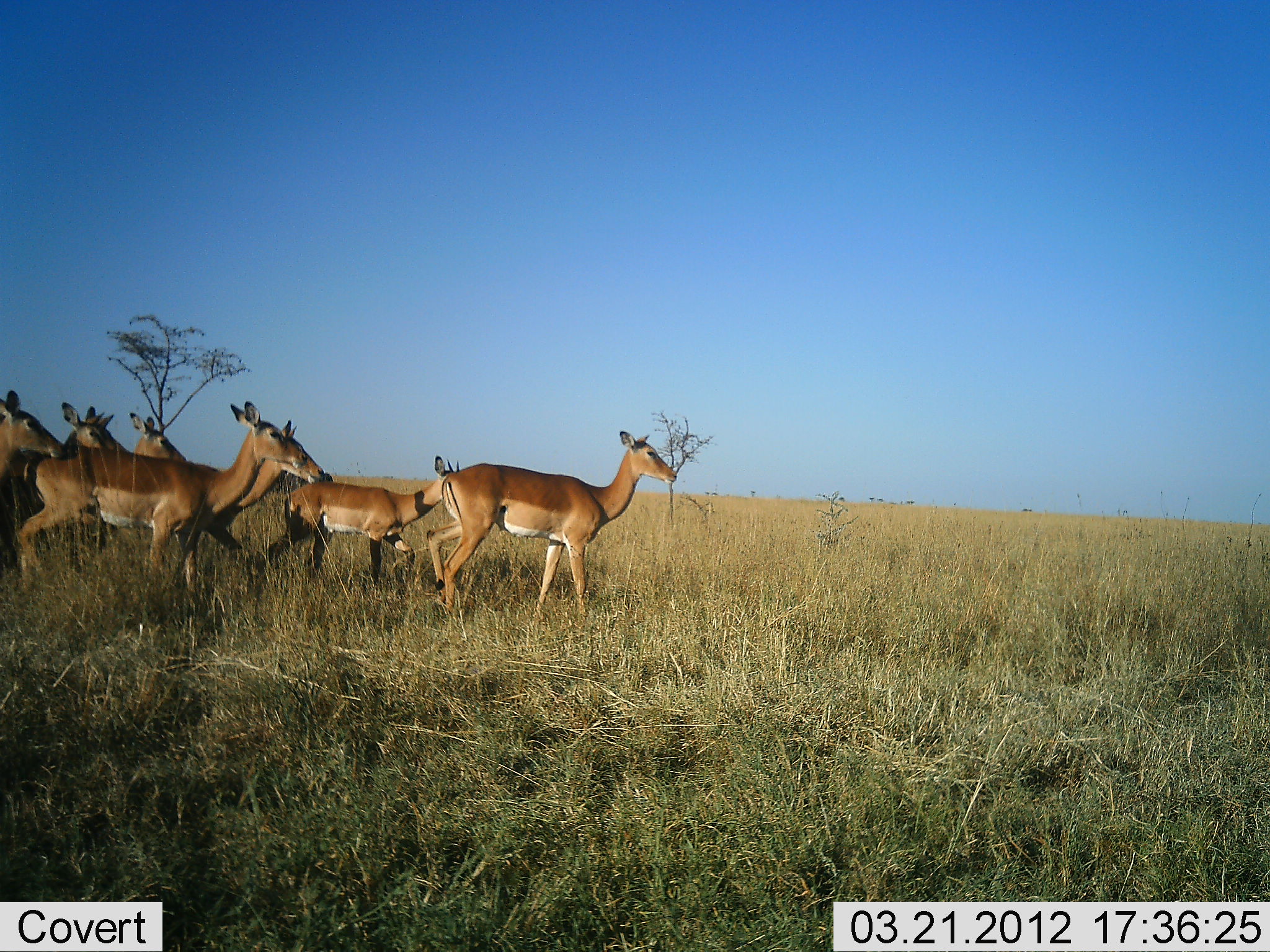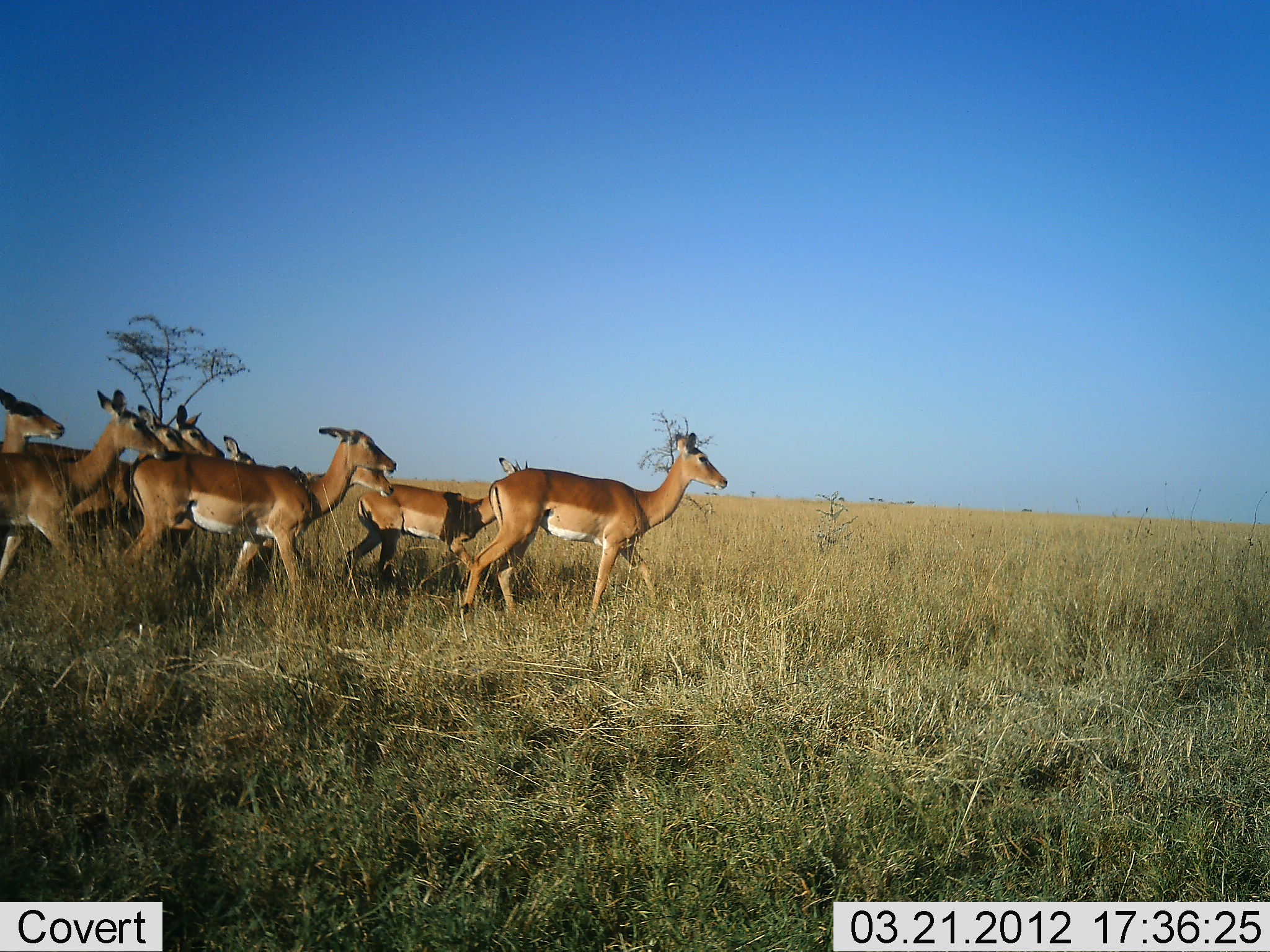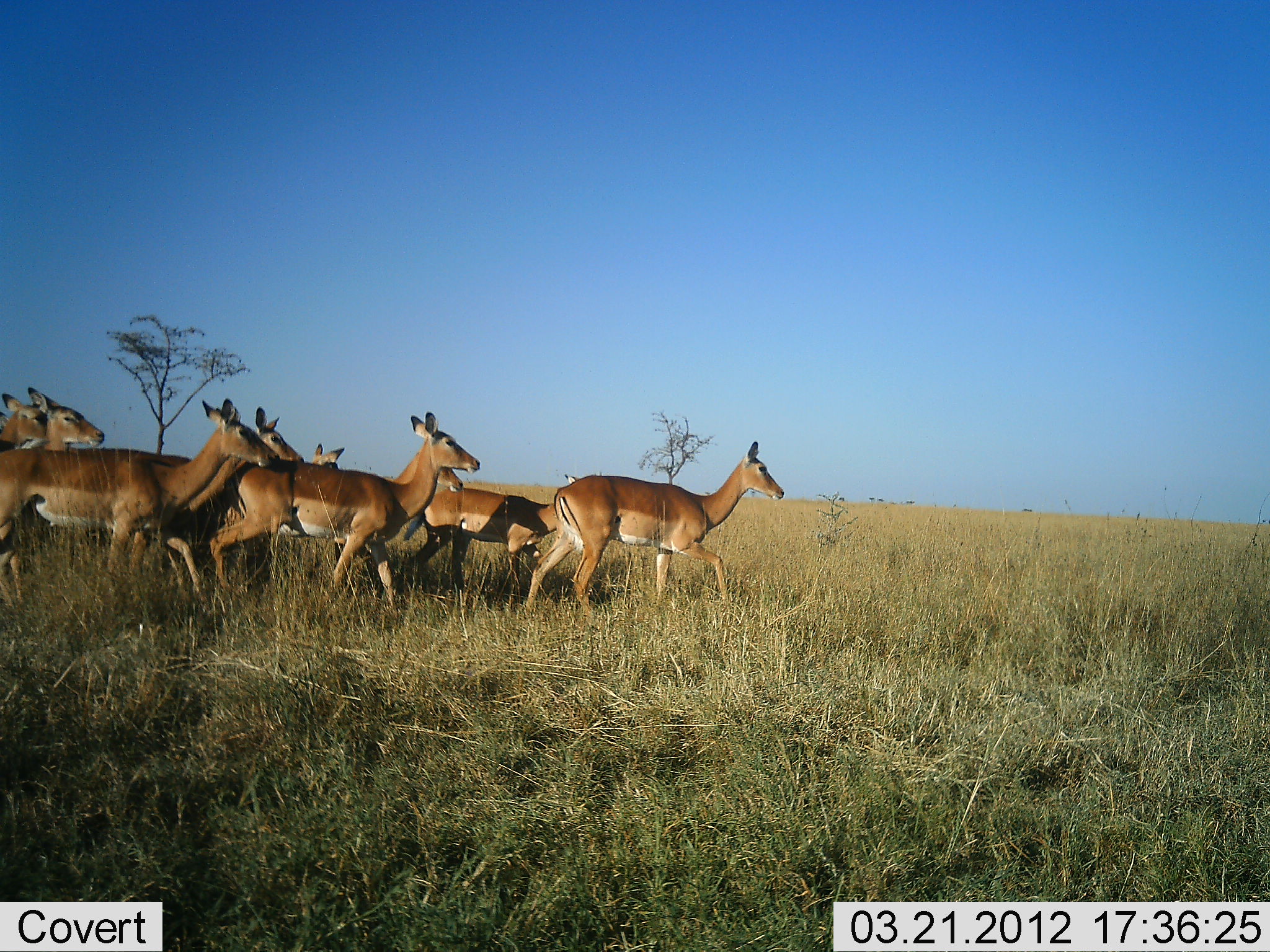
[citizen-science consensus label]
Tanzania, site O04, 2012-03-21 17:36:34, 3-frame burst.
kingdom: Animalia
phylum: Chordata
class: Mammalia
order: Artiodactyla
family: Bovidae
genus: Aepyceros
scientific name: Aepyceros melampus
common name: impala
Impala (Aepyceros melampus), count 9. Behavior (volunteer vote fractions): standing 4%, resting 0%, moving 100%, interacting 0%. Young present (vote fraction): 8%. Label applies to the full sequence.